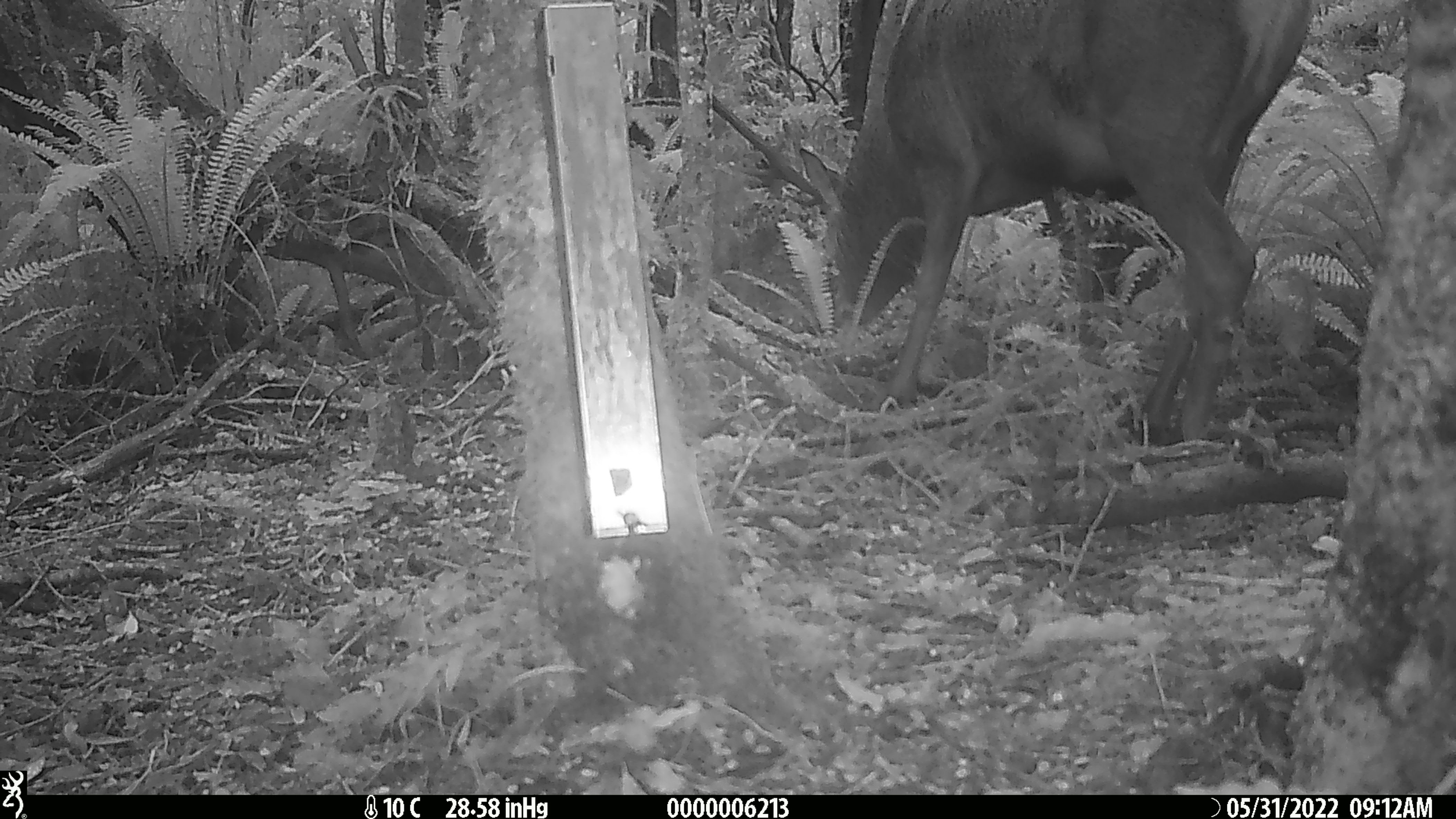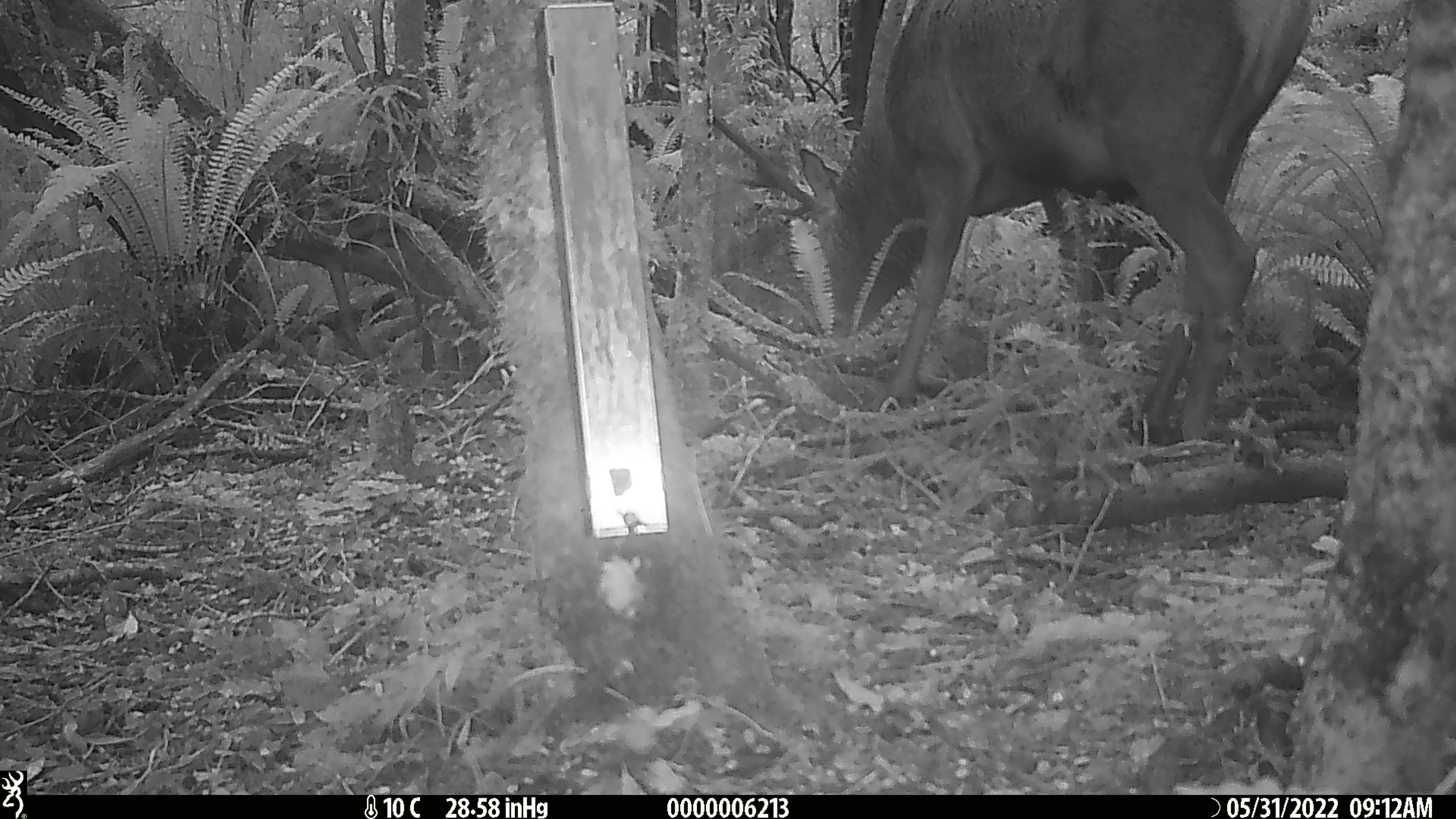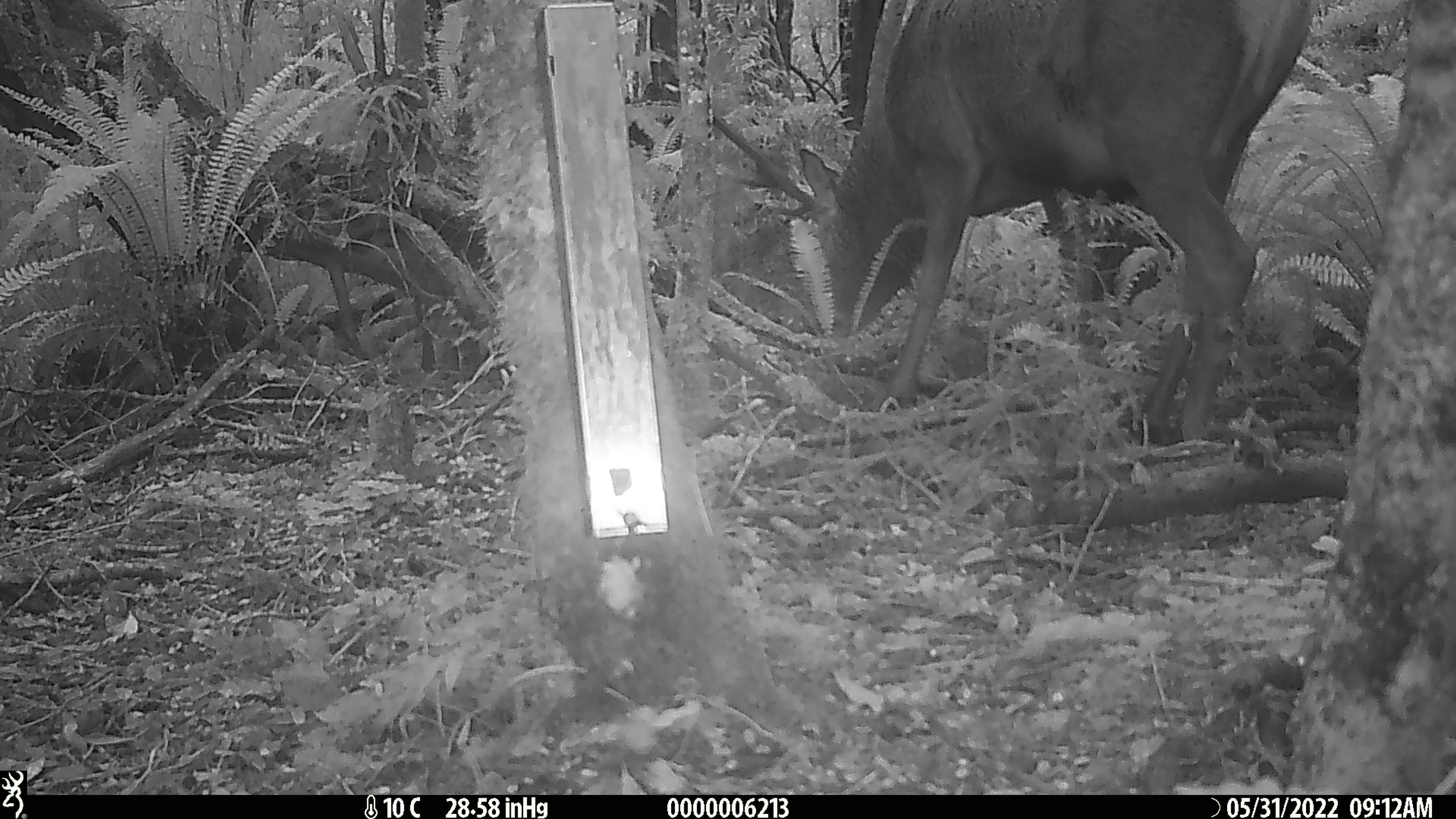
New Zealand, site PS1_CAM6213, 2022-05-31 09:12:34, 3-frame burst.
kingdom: Animalia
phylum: Chordata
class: Mammalia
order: Artiodactyla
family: Cervidae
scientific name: Cervidae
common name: deer